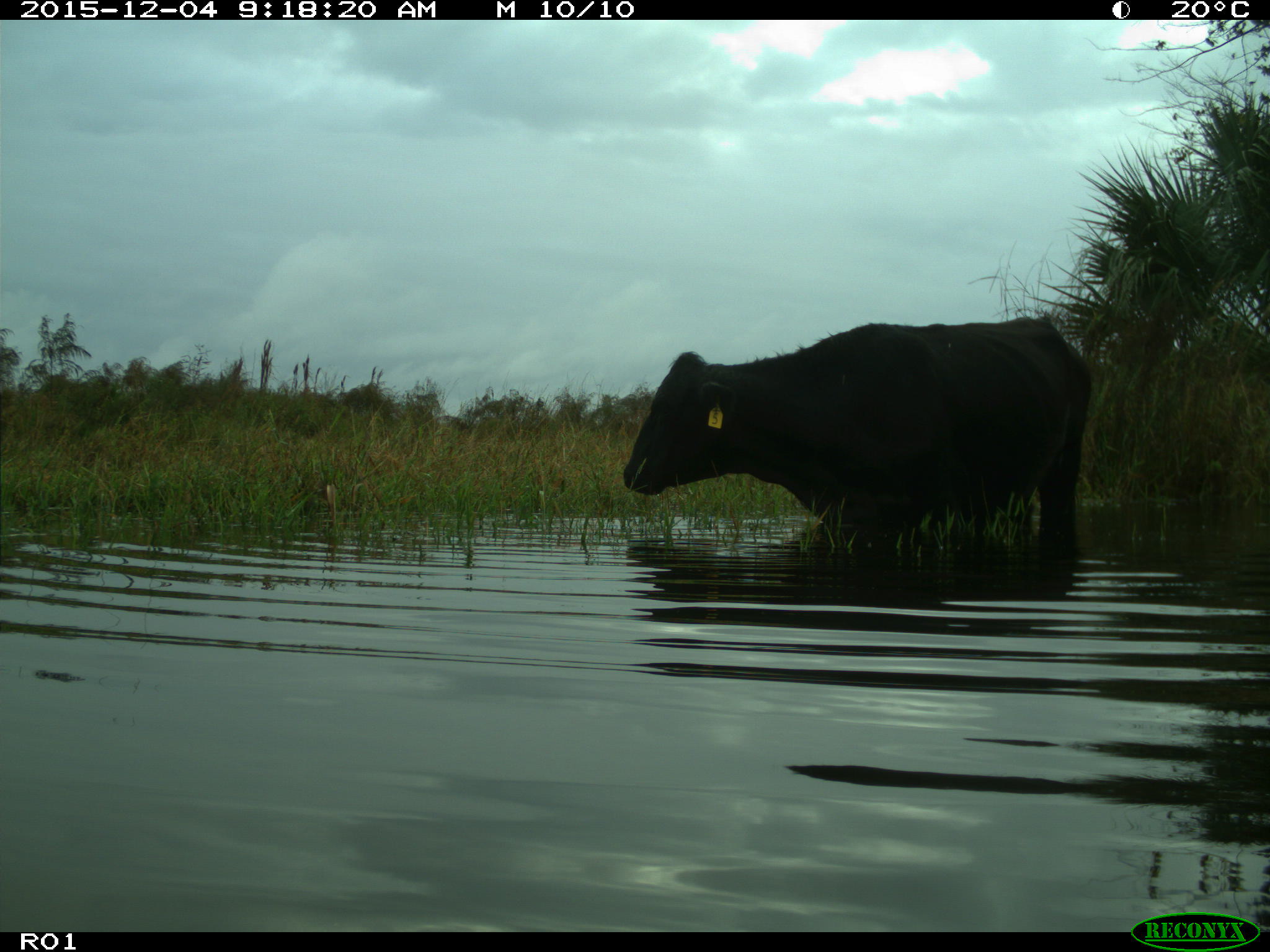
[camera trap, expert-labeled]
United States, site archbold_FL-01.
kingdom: Animalia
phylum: Chordata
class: Mammalia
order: Artiodactyla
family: Bovidae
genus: Bos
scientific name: Bos taurus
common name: domestic cow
Bos taurus (domestic cow).